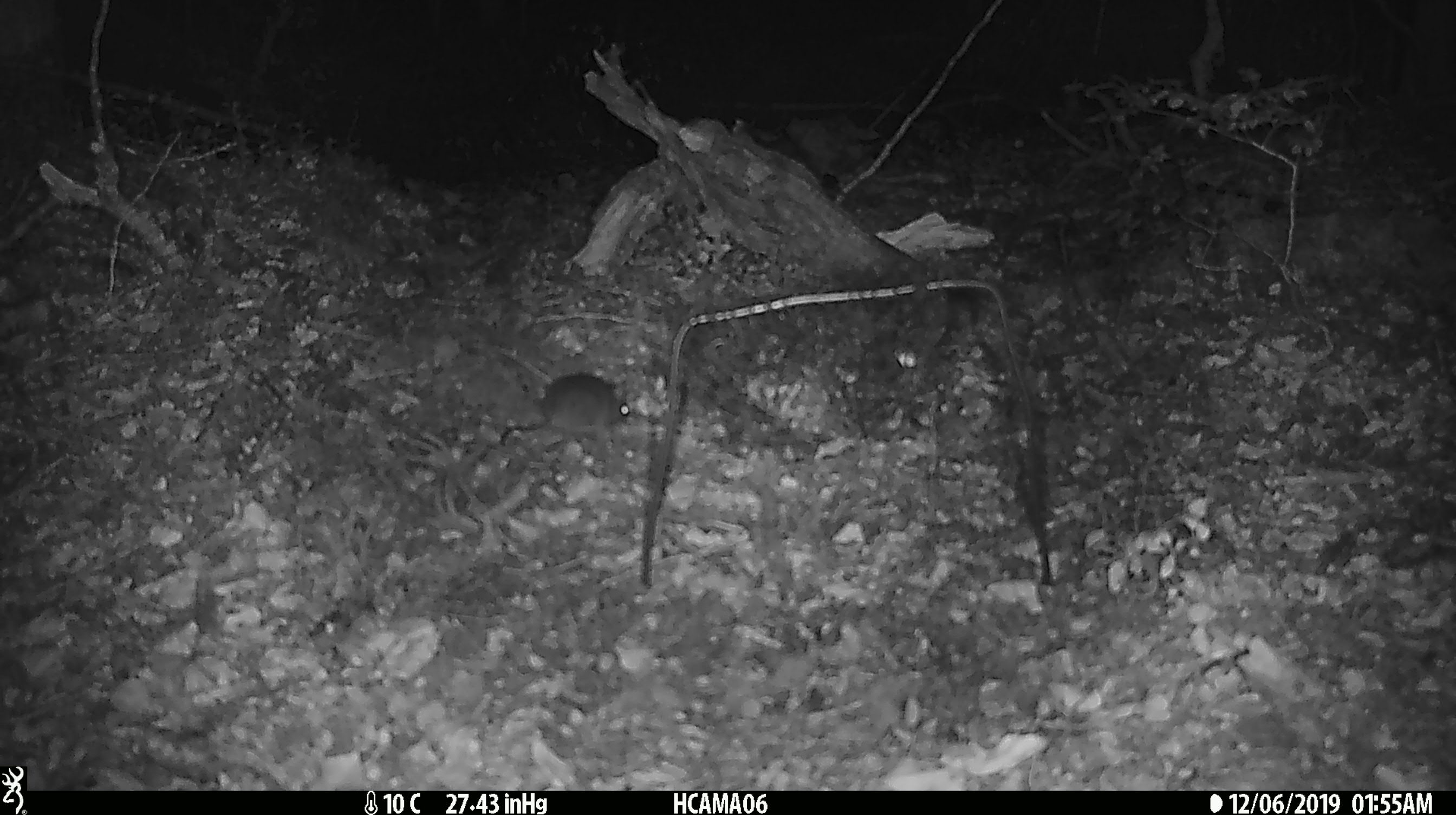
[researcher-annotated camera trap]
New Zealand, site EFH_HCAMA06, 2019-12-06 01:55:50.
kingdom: Animalia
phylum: Chordata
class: Mammalia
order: Rodentia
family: Muridae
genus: Mus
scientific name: Mus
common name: mouse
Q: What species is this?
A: Mouse (Mus).